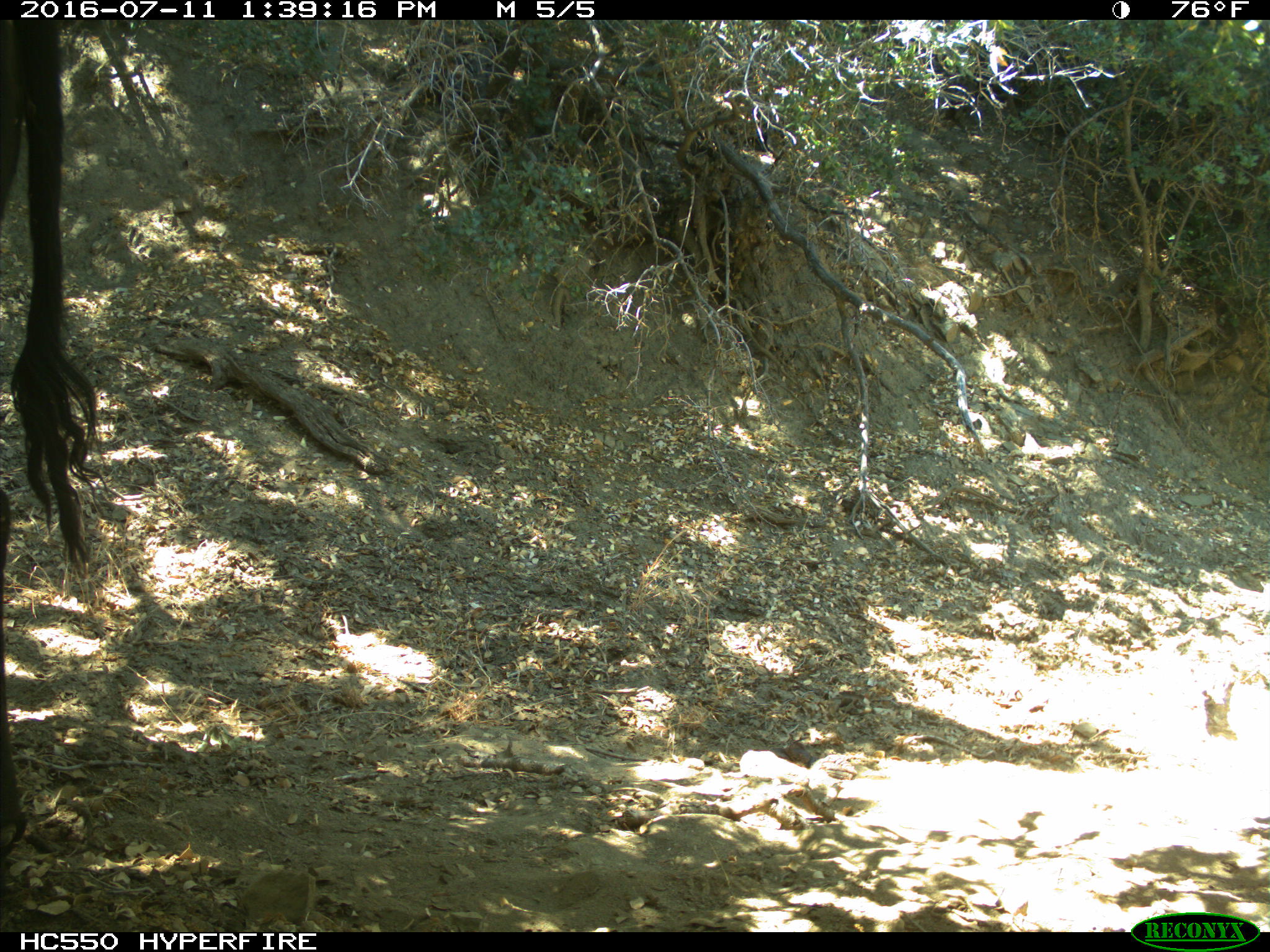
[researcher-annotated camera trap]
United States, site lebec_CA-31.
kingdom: Animalia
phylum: Chordata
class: Mammalia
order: Artiodactyla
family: Bovidae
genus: Bos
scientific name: Bos taurus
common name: domestic cow